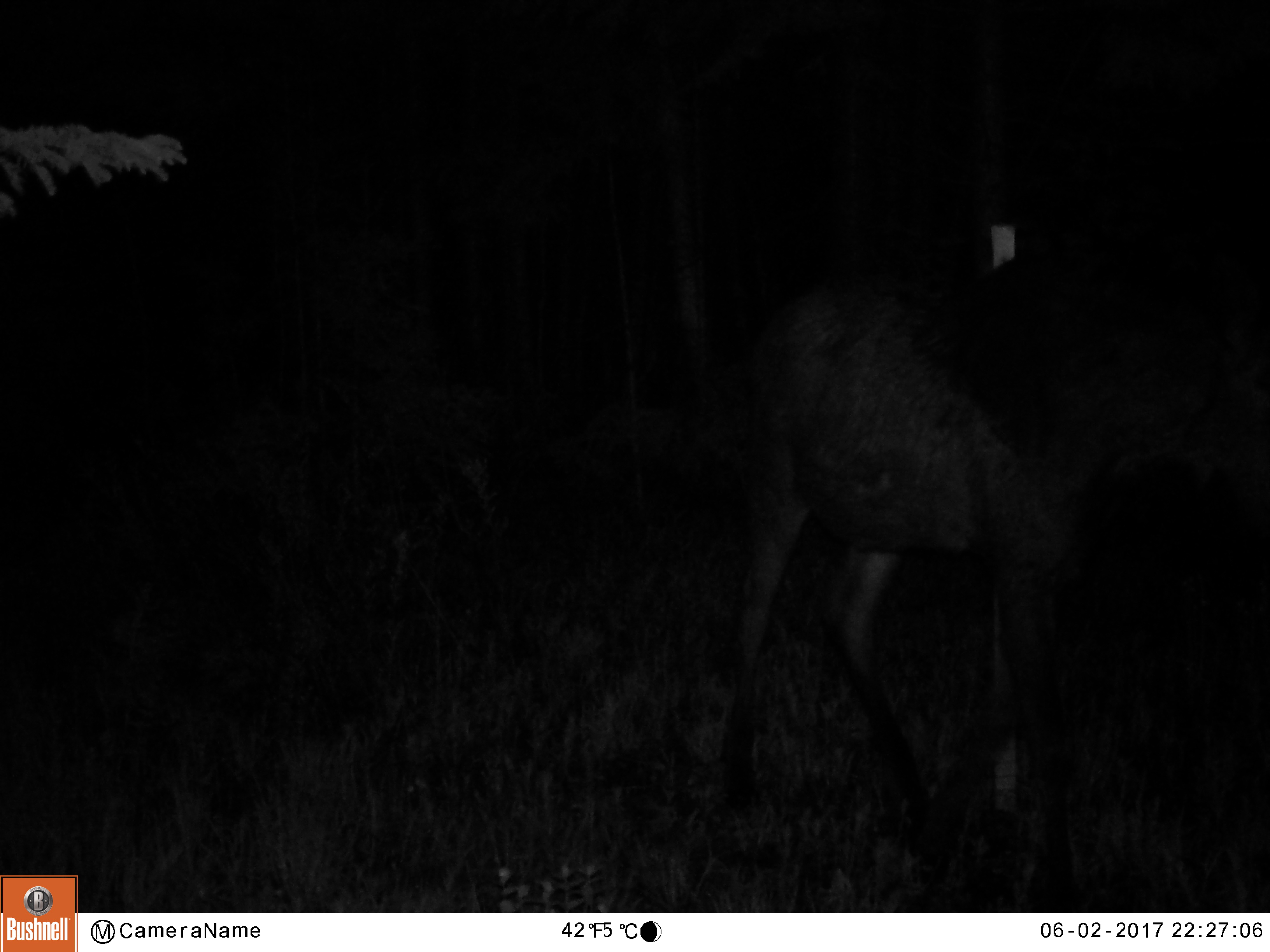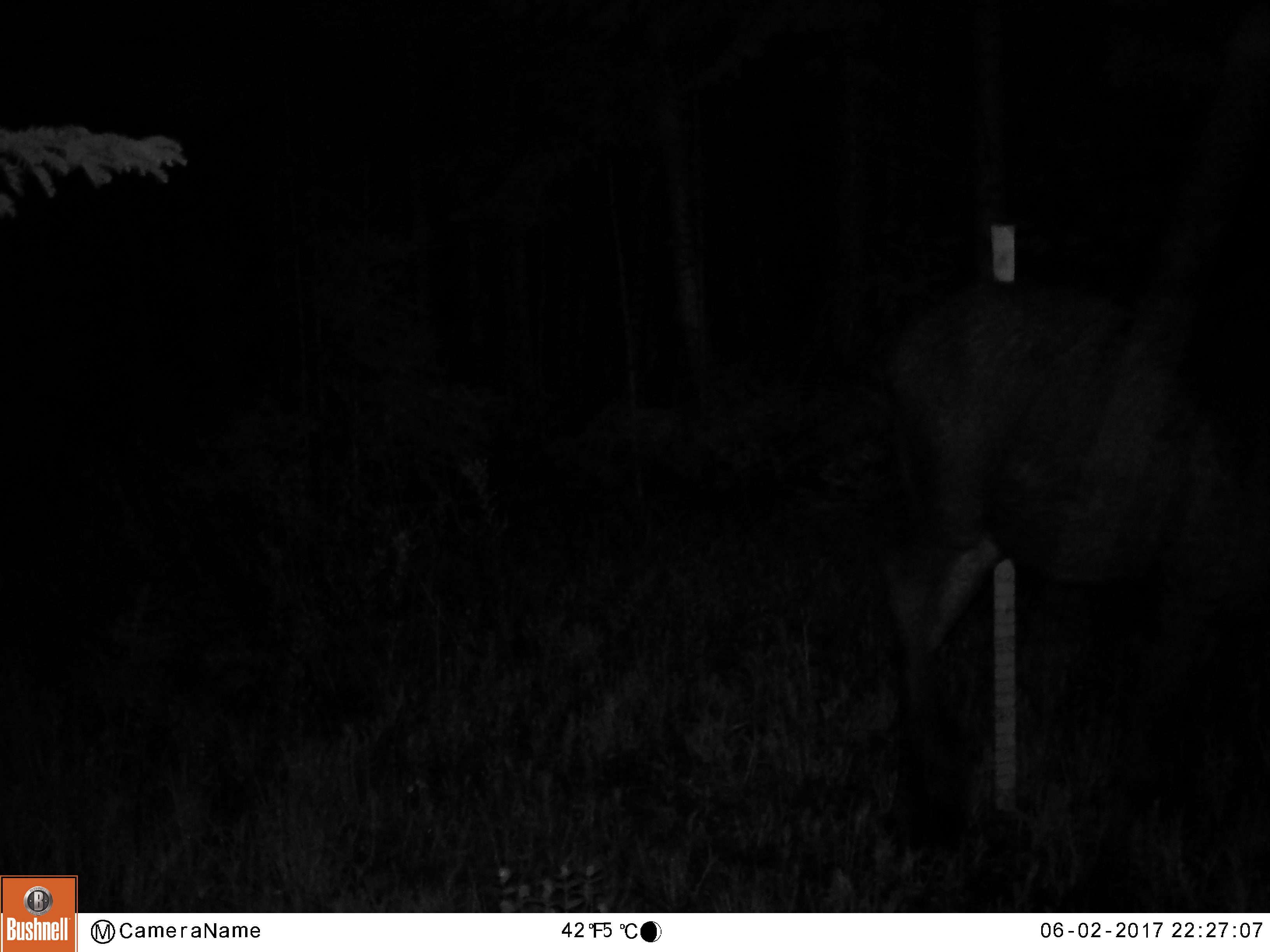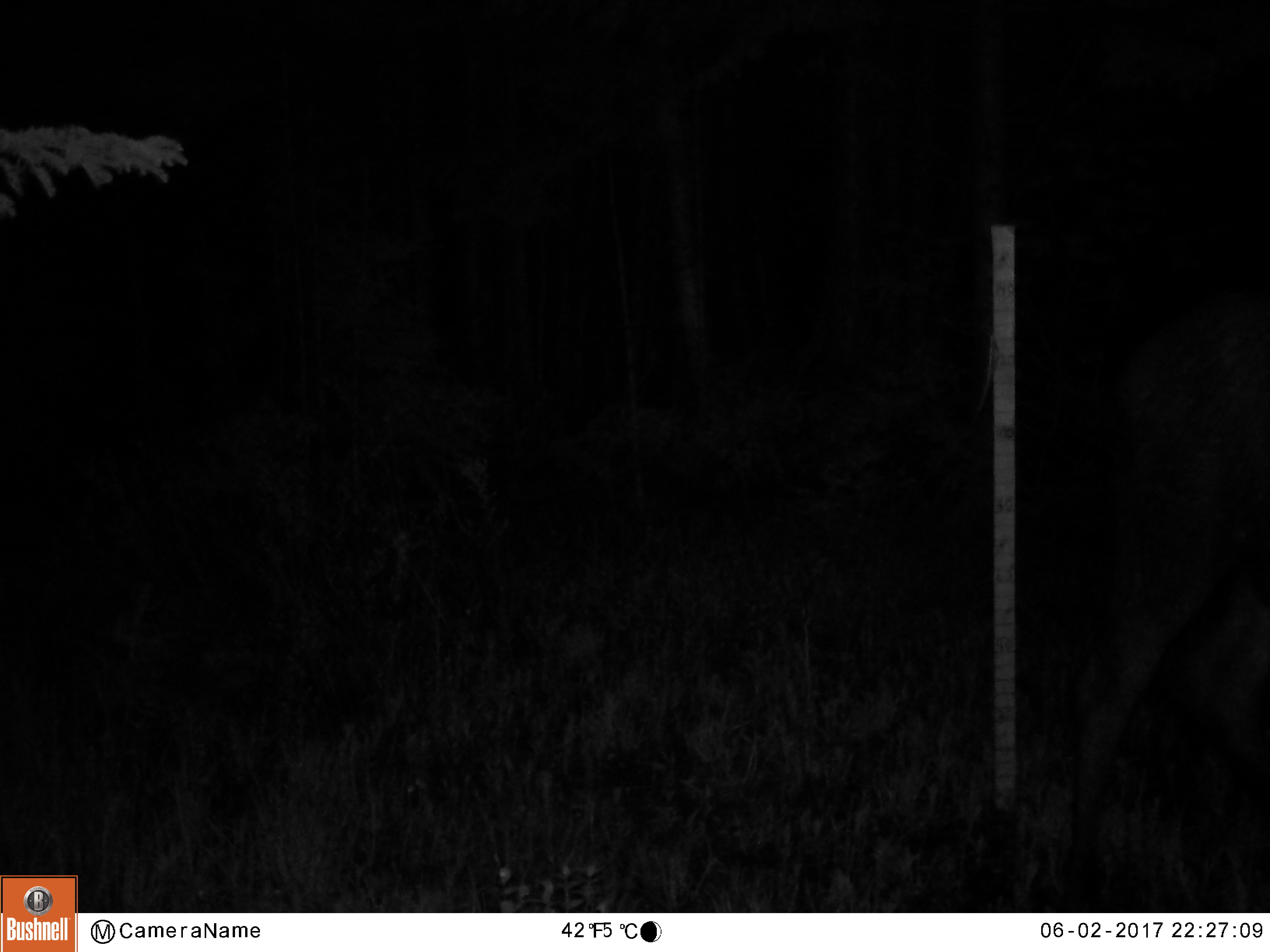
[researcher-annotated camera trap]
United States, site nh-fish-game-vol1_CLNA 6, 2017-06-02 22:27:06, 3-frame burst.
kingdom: Animalia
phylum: Chordata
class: Mammalia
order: Artiodactyla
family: Cervidae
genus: Alces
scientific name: Alces alces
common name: moose